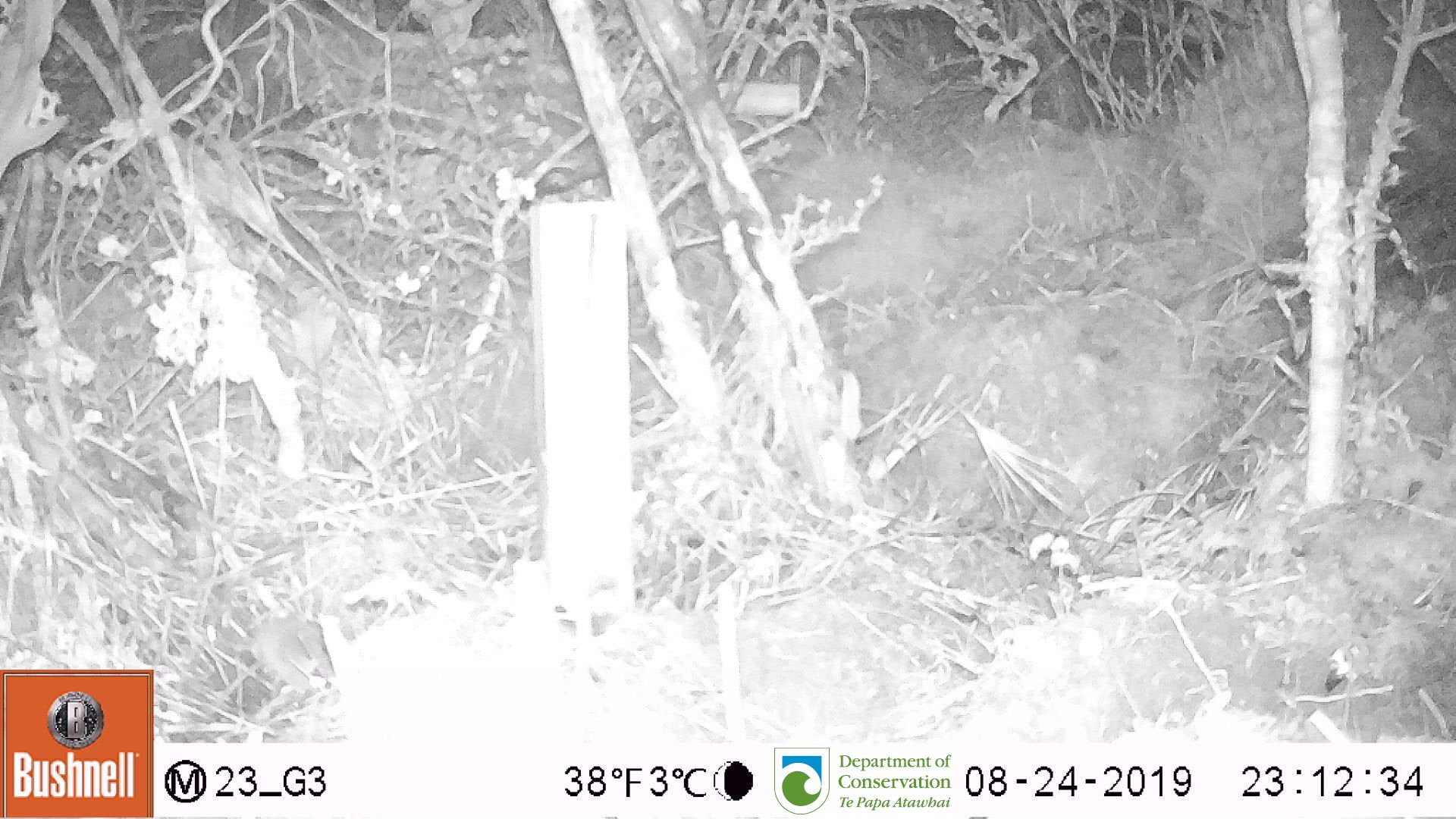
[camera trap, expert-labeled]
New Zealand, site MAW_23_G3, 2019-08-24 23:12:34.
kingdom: Animalia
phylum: Chordata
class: Mammalia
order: Rodentia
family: Muridae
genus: Mus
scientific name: Mus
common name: mouse